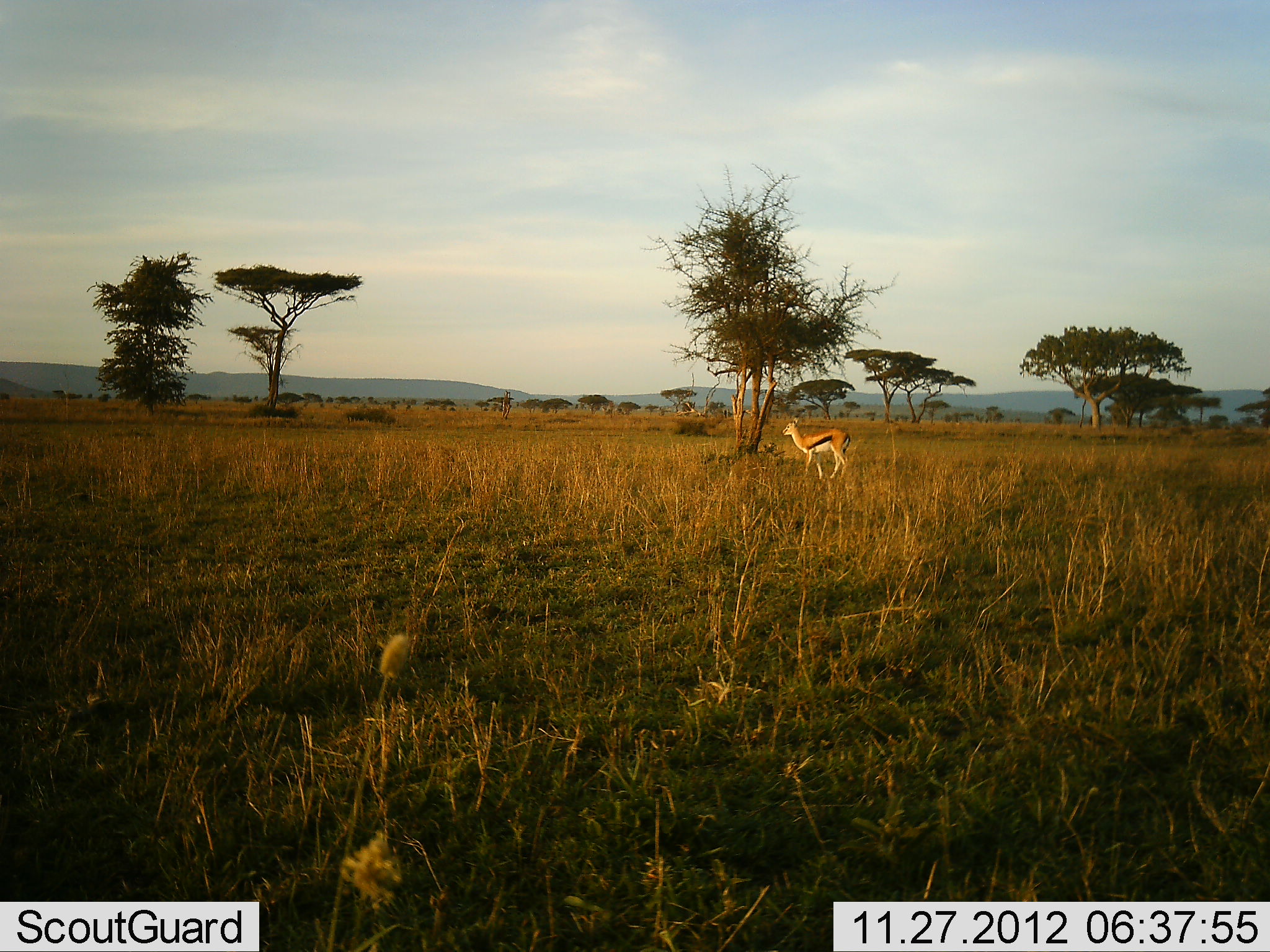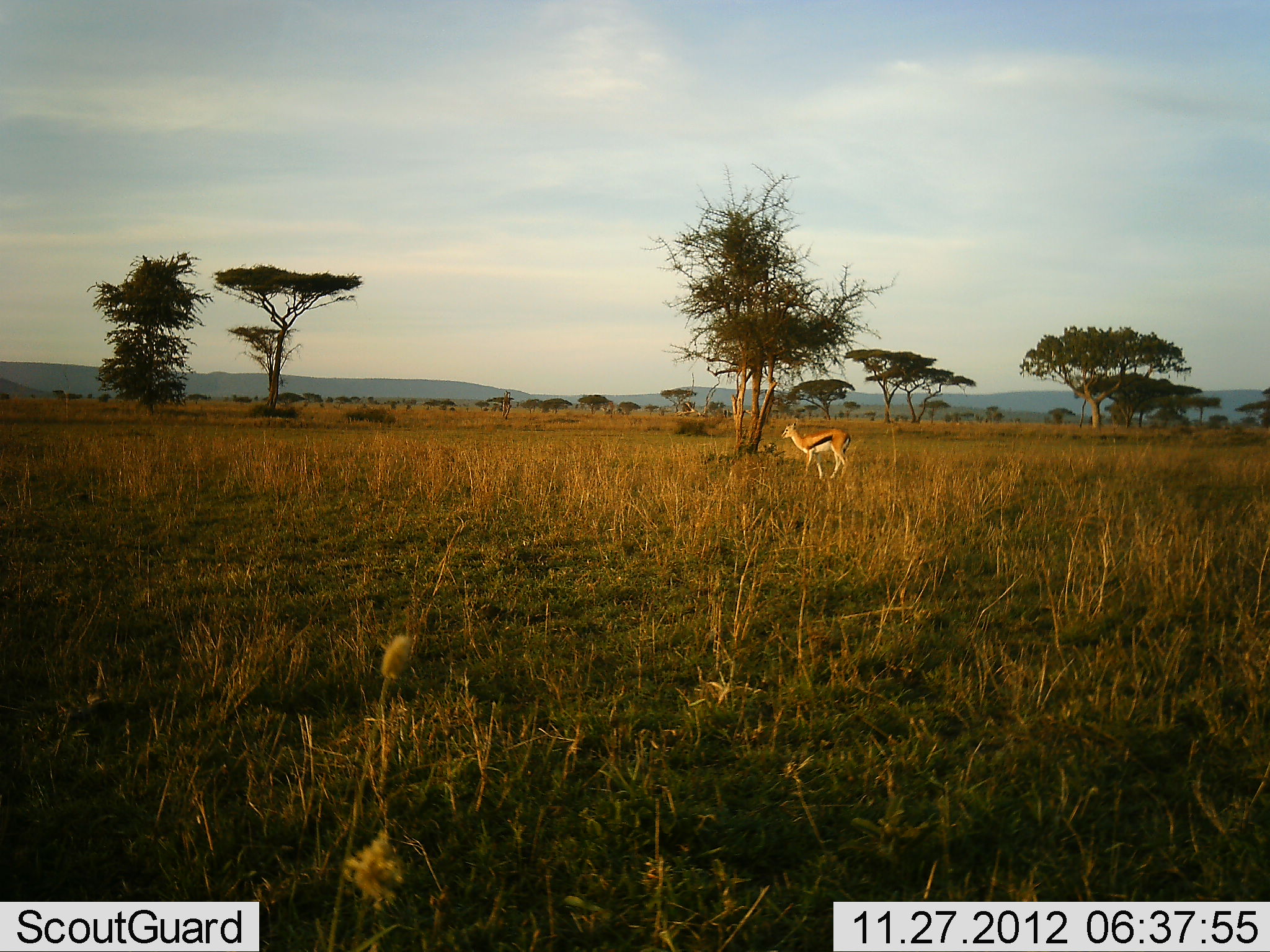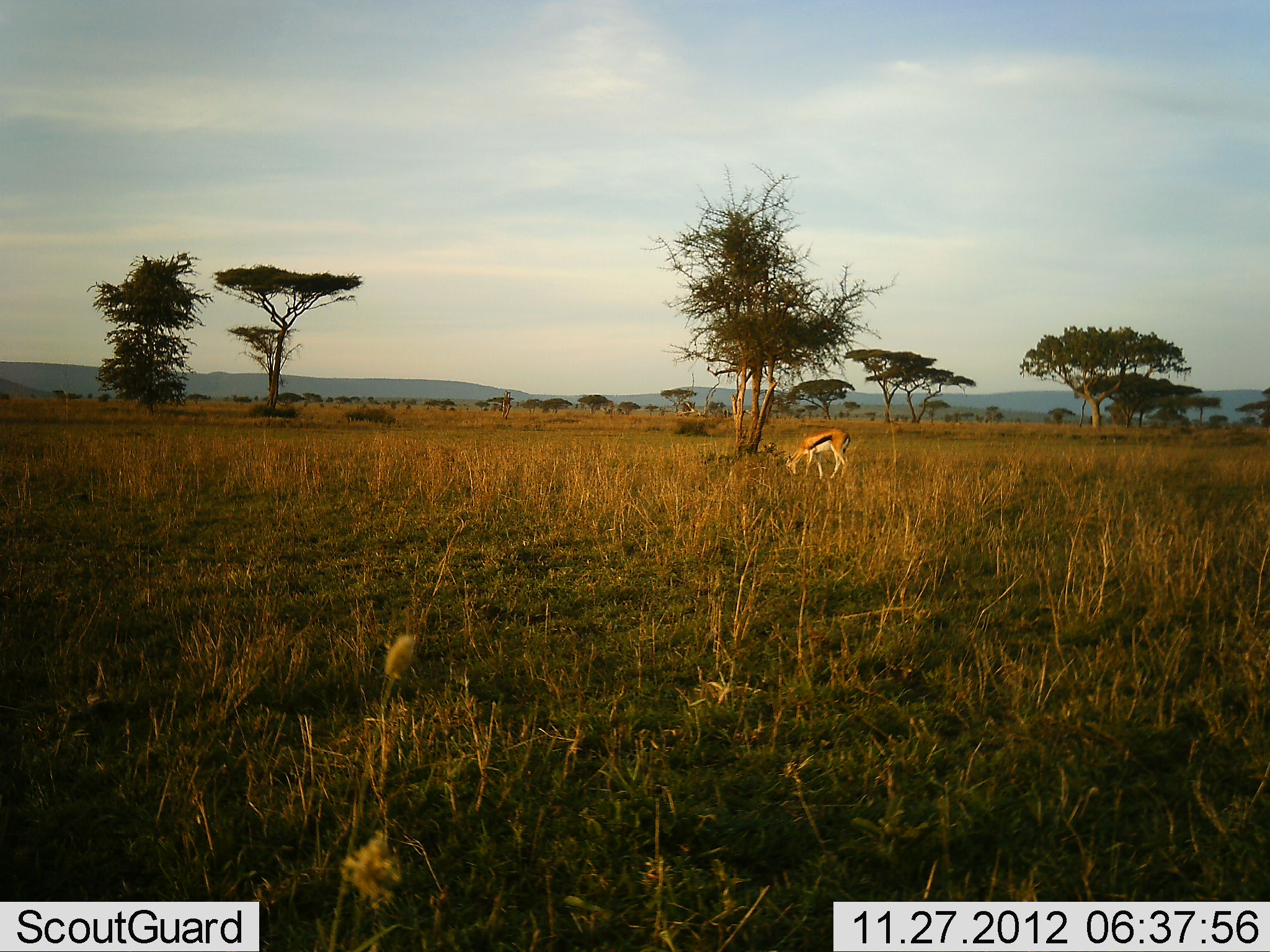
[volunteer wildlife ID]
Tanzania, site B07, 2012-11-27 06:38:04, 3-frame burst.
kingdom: Animalia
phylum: Chordata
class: Mammalia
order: Artiodactyla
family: Bovidae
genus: Eudorcas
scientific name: Eudorcas thomsonii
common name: thomson's gazelle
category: gazellethomsons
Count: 1.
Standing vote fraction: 70%.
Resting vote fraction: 0%.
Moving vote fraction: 10%.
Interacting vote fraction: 0%.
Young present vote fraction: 0%.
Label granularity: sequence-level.